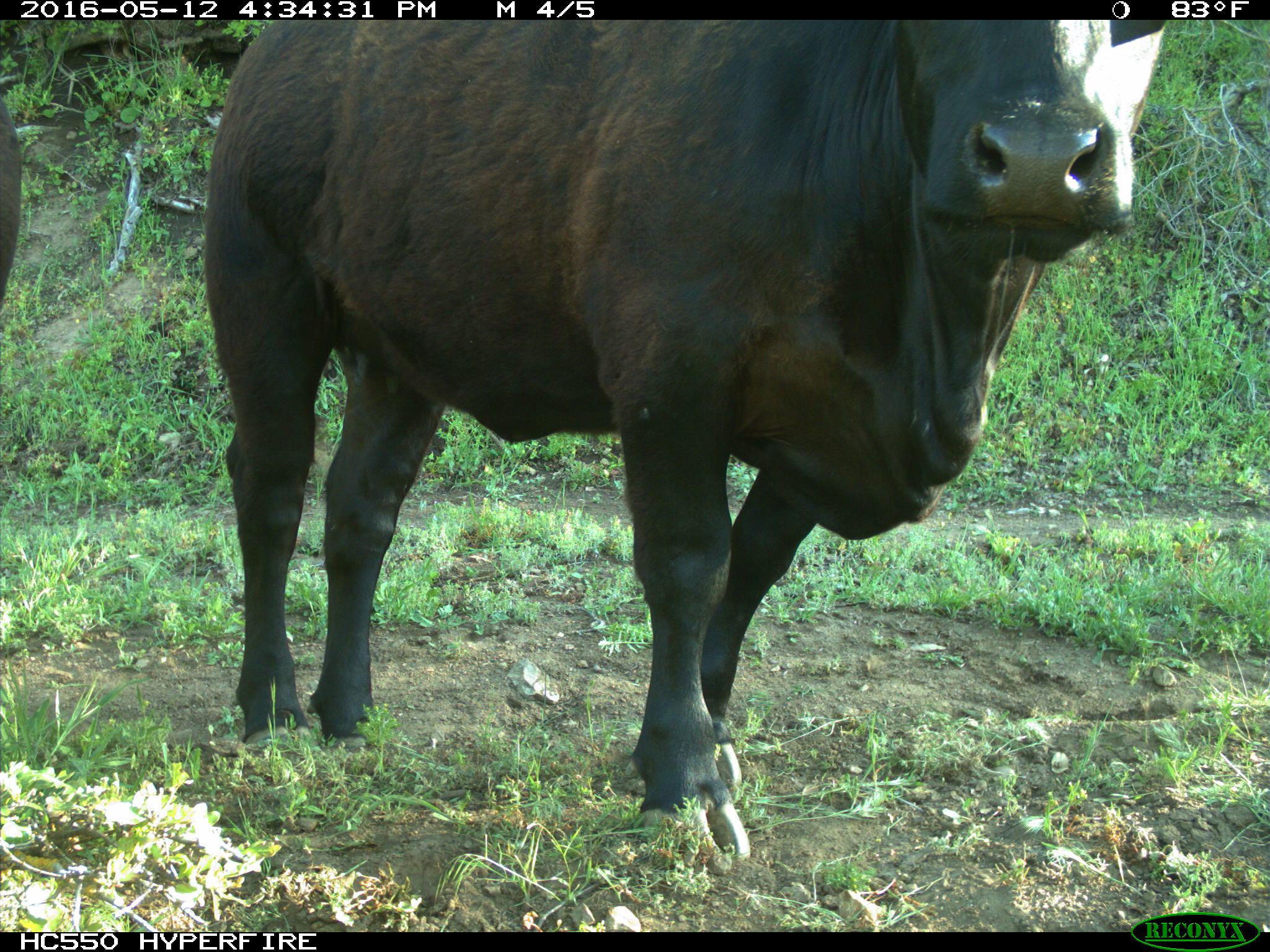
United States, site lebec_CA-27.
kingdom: Animalia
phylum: Chordata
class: Mammalia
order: Artiodactyla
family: Bovidae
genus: Bos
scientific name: Bos taurus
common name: domestic cow